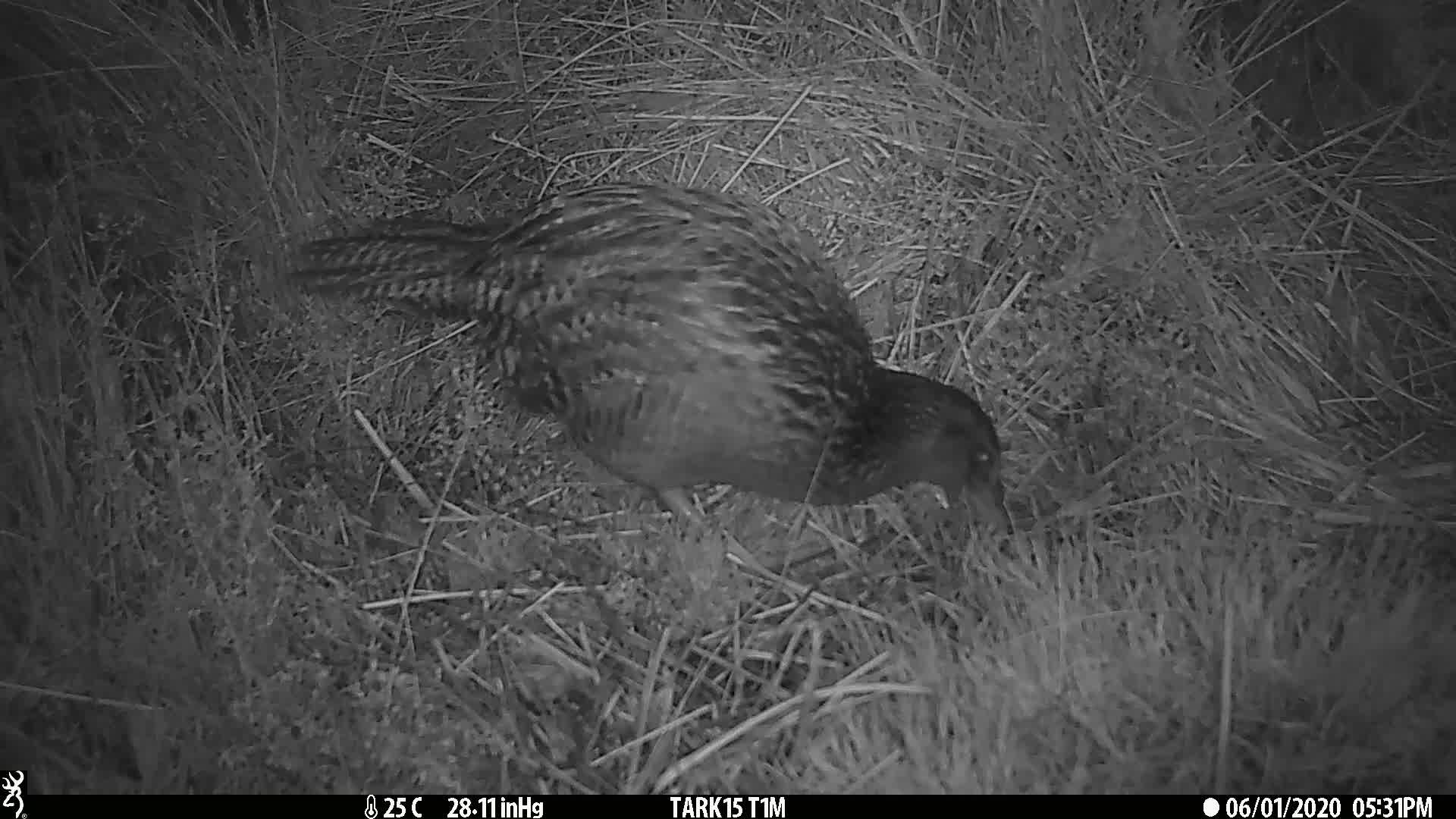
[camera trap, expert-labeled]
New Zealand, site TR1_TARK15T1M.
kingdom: Animalia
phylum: Chordata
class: Aves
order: Gruiformes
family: Rallidae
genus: Gallirallus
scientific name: Gallirallus australis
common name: weka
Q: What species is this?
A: Weka (Gallirallus australis).